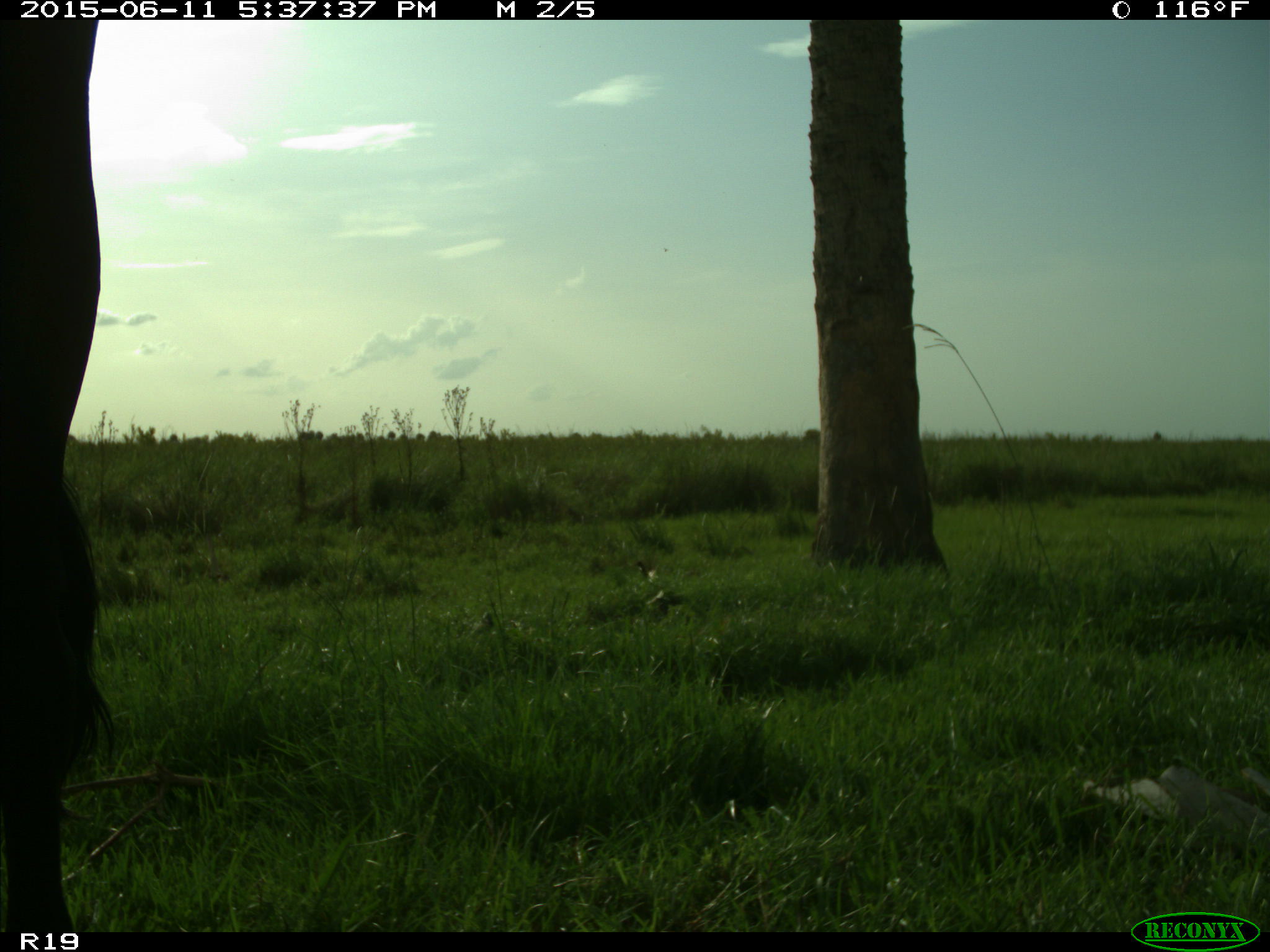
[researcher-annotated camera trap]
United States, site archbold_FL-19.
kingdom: Animalia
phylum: Chordata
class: Mammalia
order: Artiodactyla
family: Bovidae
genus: Bos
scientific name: Bos taurus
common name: domestic cow